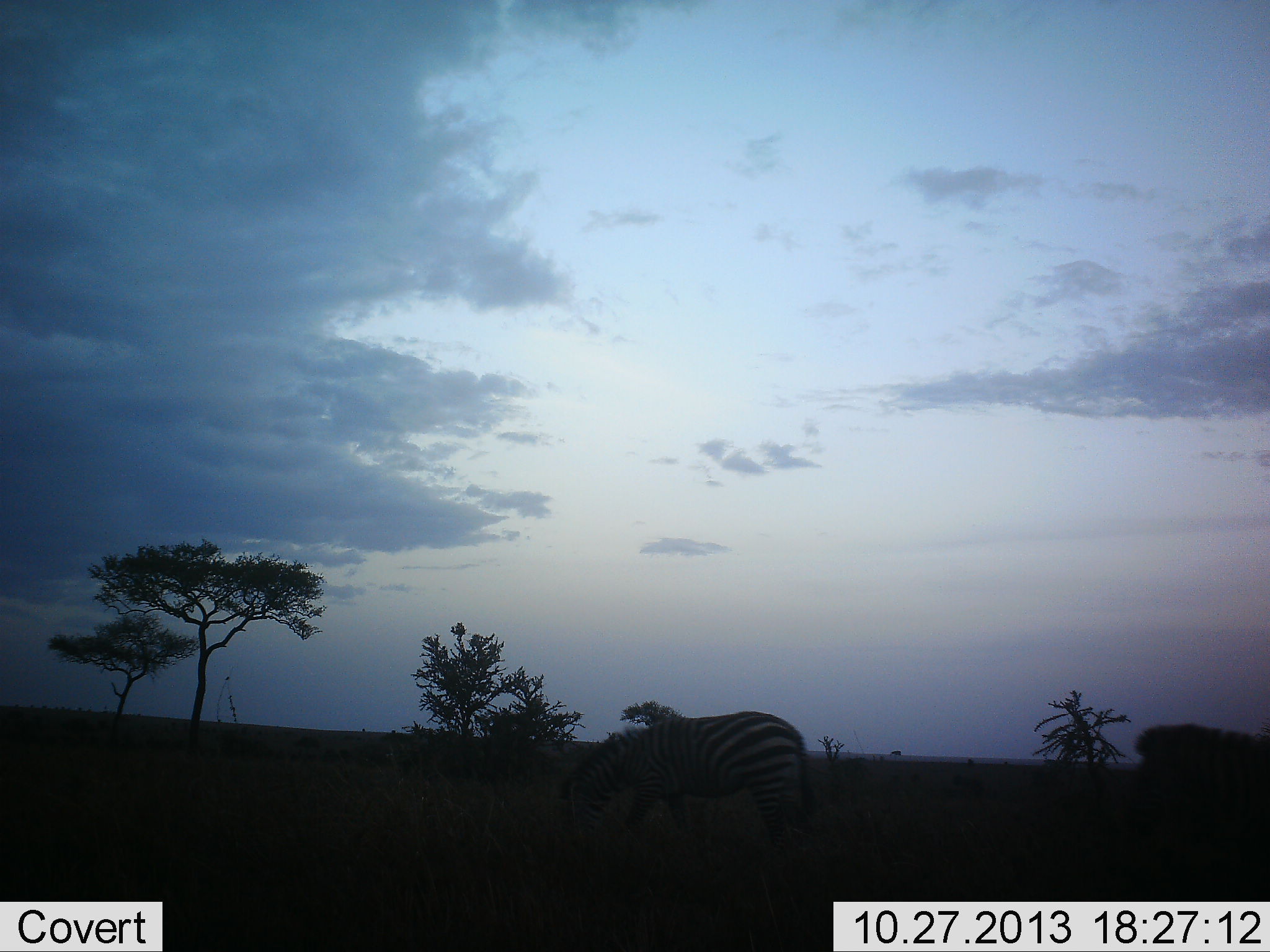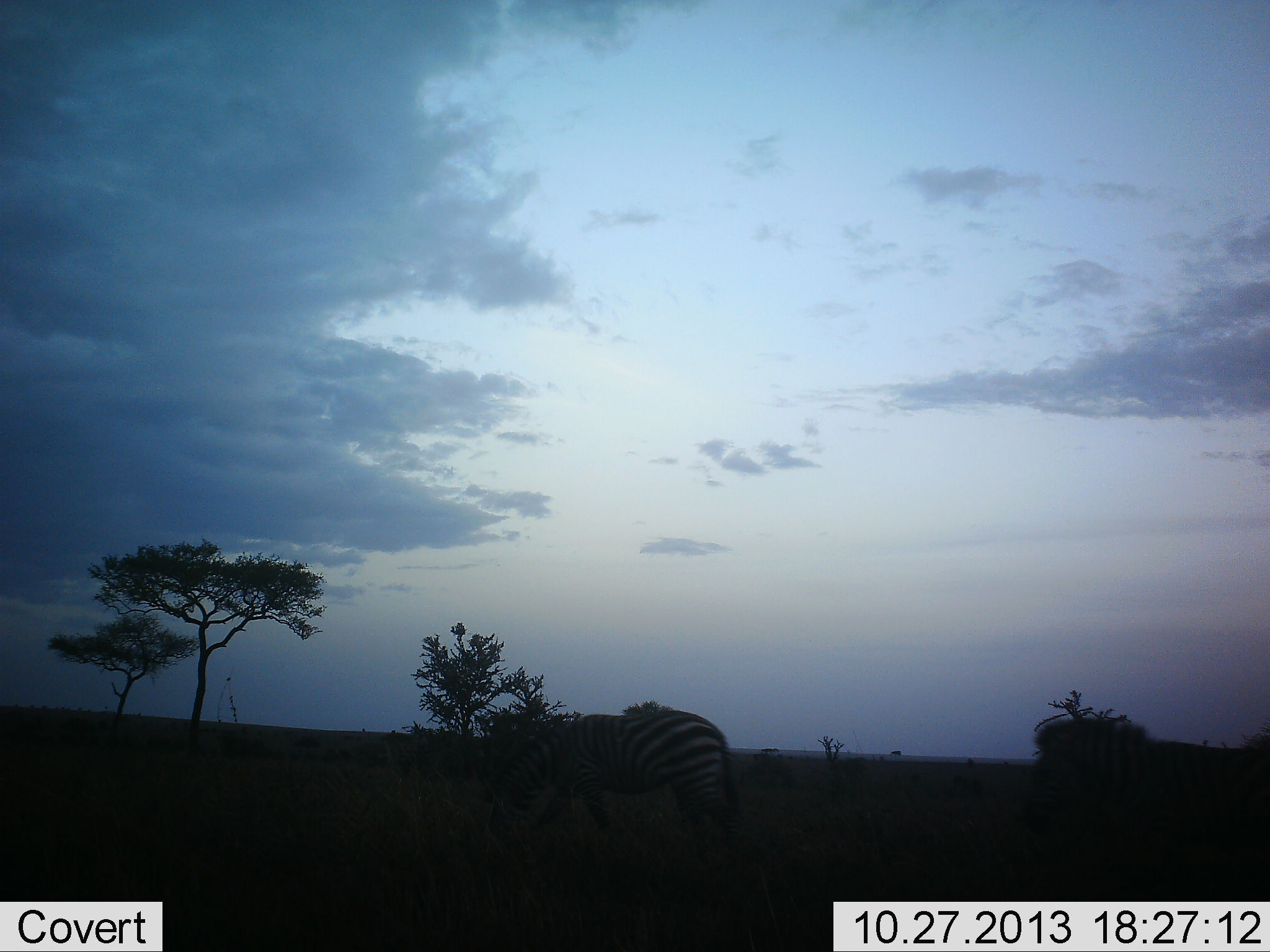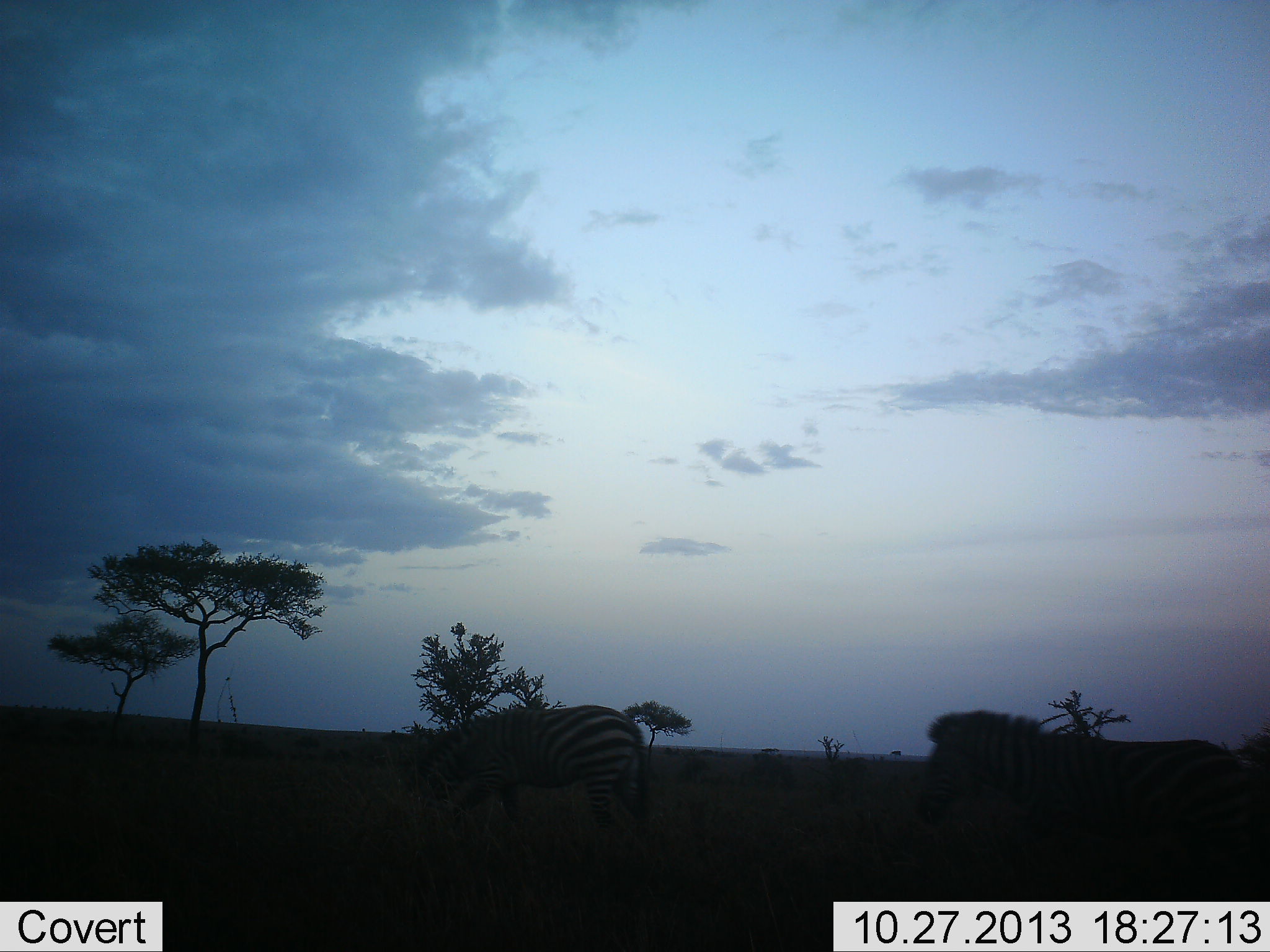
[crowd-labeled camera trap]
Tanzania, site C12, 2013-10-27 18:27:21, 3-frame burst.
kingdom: Animalia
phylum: Chordata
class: Mammalia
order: Perissodactyla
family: Equidae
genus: Equus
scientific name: Equus quagga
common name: plains zebra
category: zebra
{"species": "zebra (plains zebra) (Equus quagga)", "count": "2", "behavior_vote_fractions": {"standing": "18%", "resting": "0%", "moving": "91%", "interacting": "0%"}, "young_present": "0%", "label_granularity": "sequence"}